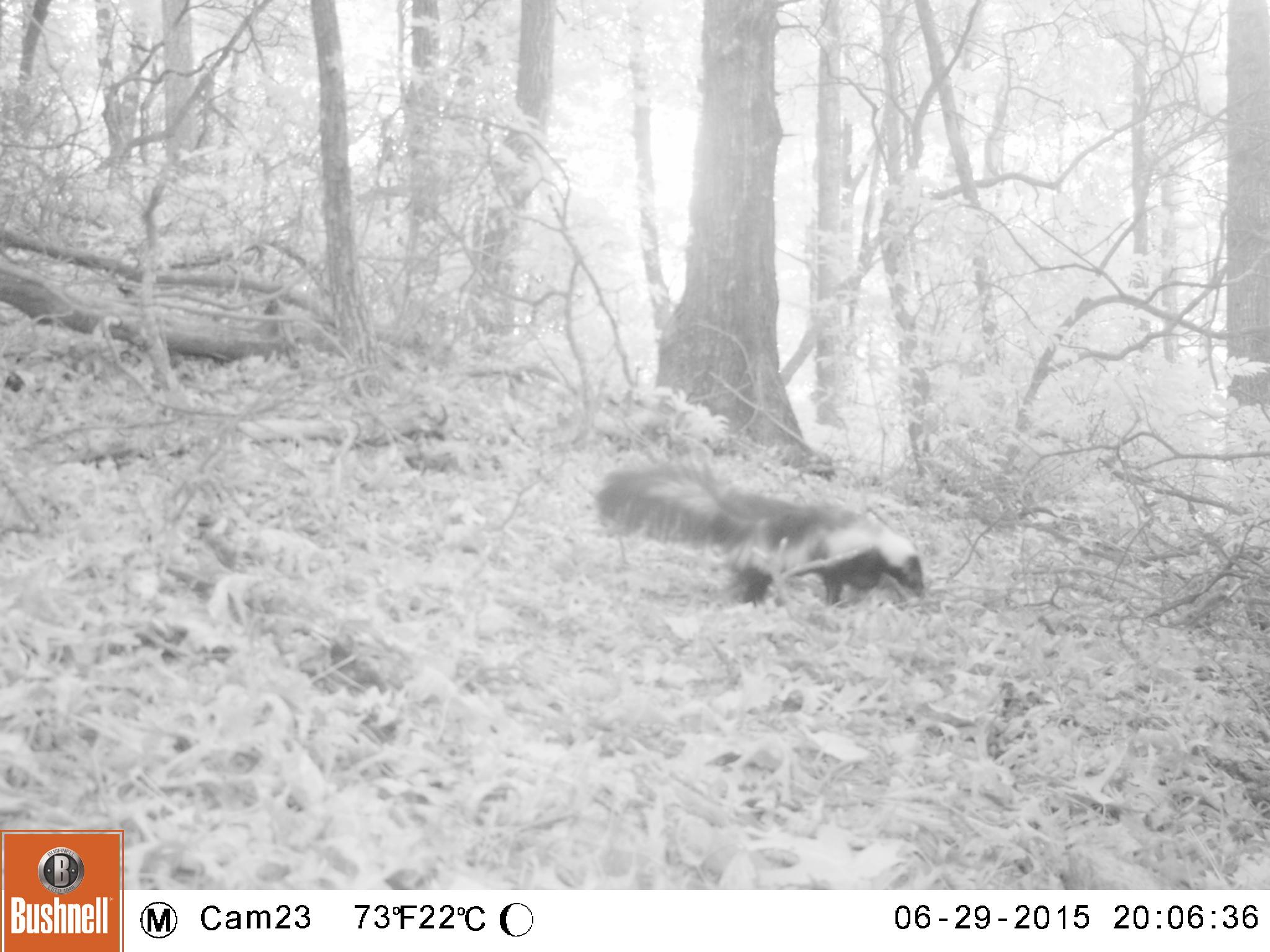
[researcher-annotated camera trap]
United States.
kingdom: Animalia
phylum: Chordata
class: Mammalia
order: Carnivora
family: Mephitidae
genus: Mephitis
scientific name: Mephitis mephitis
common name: striped skunk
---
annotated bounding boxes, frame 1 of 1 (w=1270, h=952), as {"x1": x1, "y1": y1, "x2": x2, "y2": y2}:
Striped Skunk: {"x1": 589, "y1": 452, "x2": 935, "y2": 617}